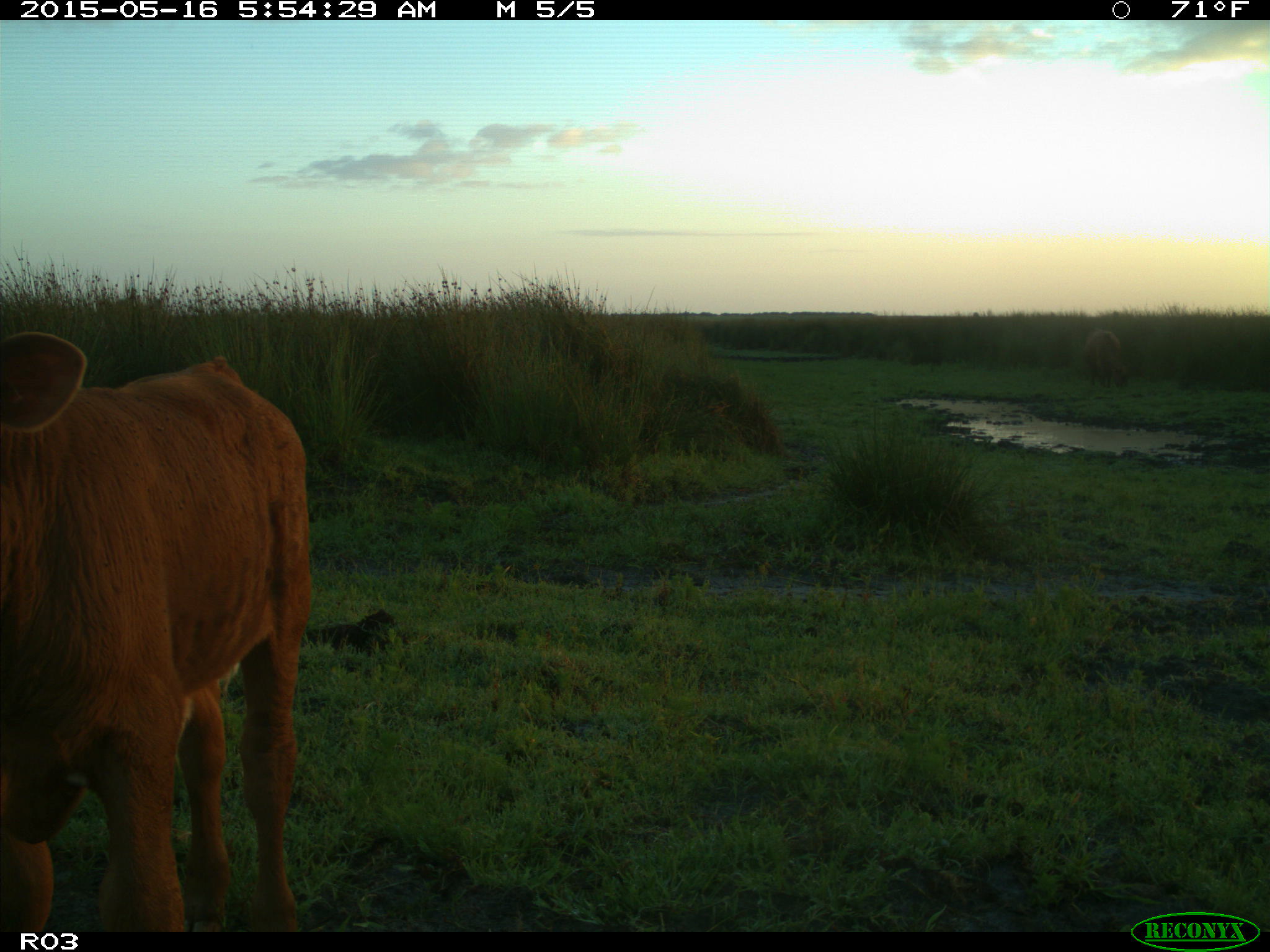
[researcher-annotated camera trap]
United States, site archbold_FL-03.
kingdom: Animalia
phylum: Chordata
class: Mammalia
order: Artiodactyla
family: Bovidae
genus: Bos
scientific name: Bos taurus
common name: domestic cow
Bos taurus (domestic cow).